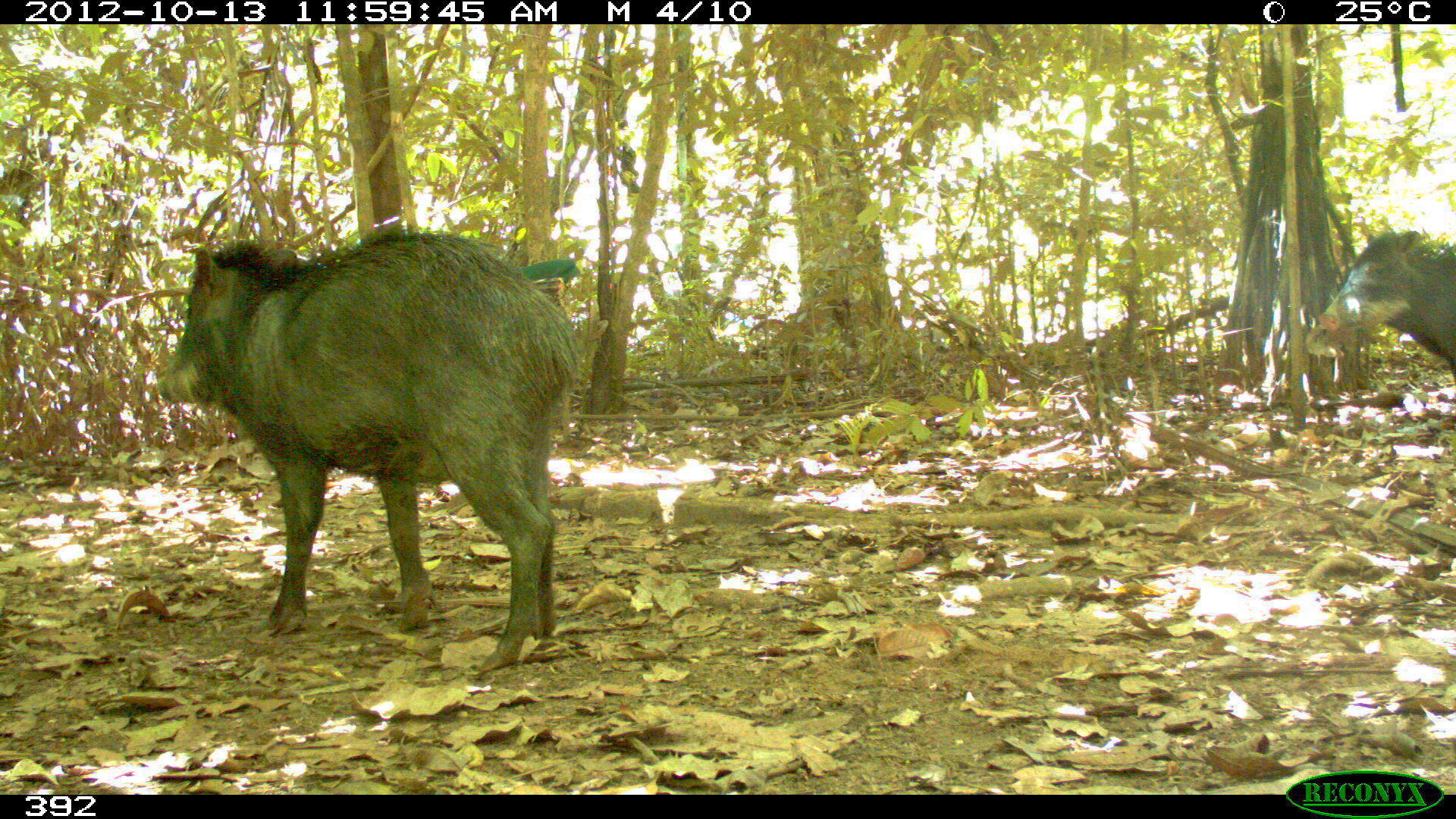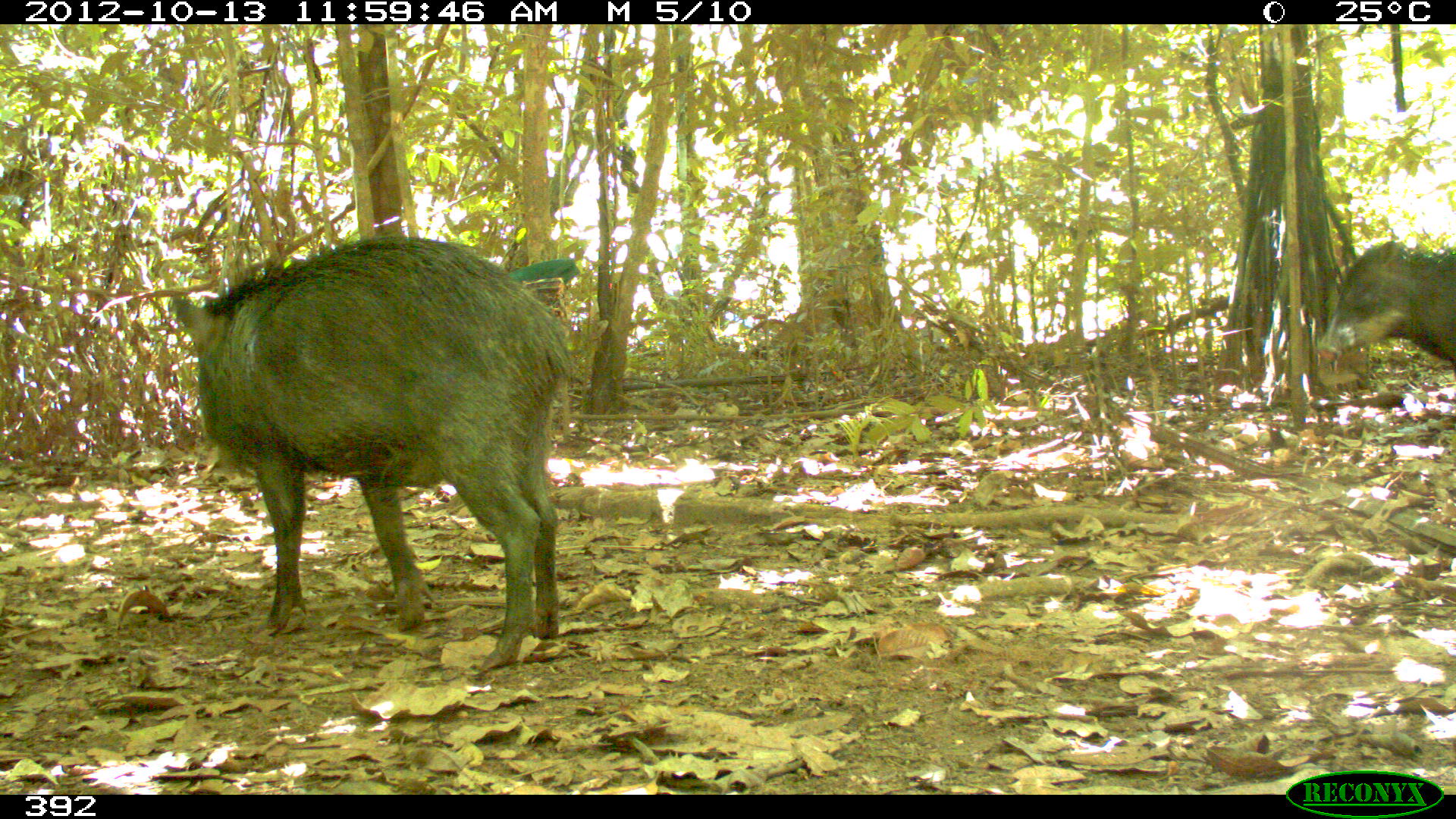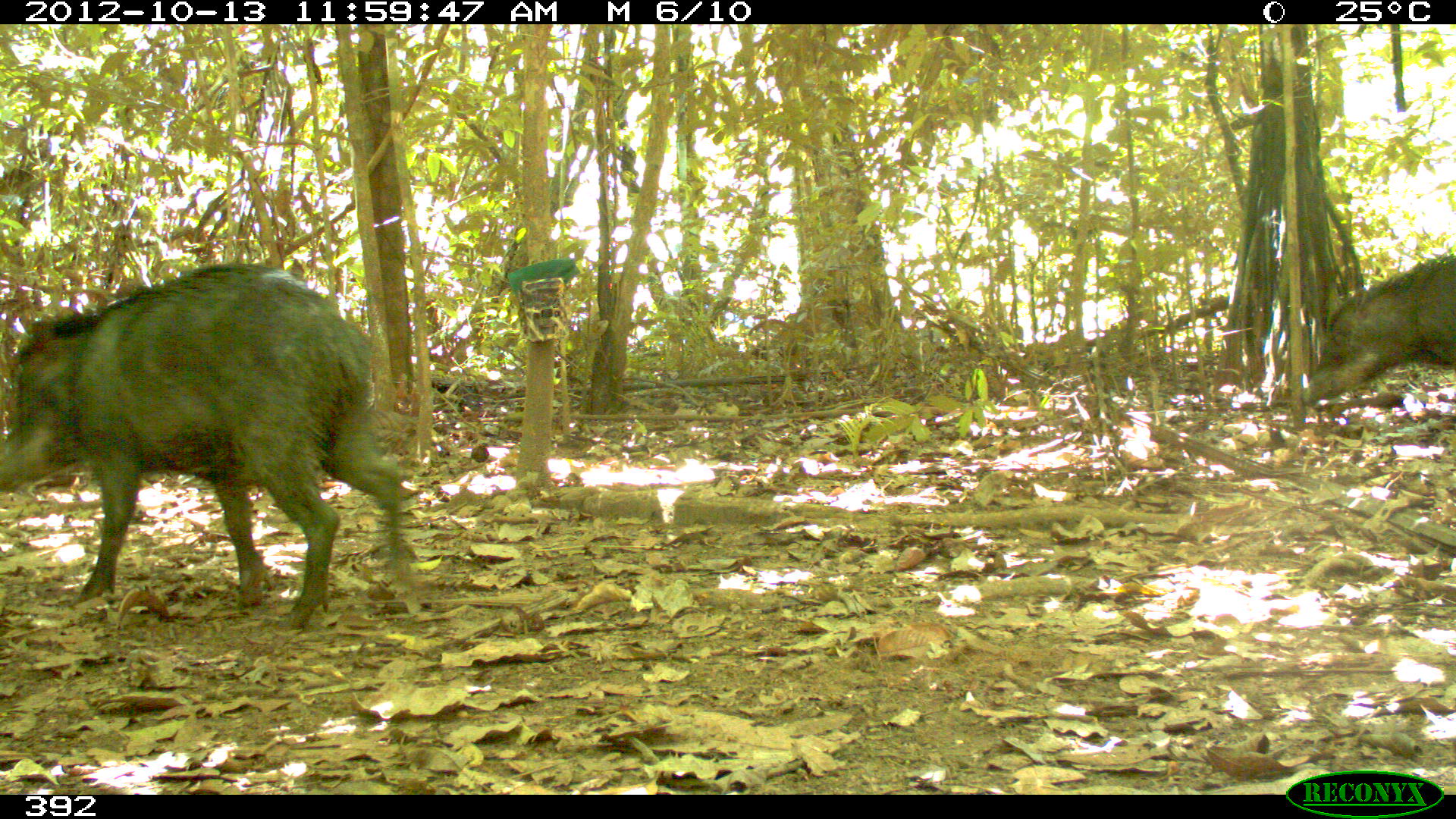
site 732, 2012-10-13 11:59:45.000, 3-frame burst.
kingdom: Animalia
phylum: Chordata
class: Mammalia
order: Artiodactyla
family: Tayassuidae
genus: Tayassu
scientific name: Tayassu pecari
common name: white-lipped peccary